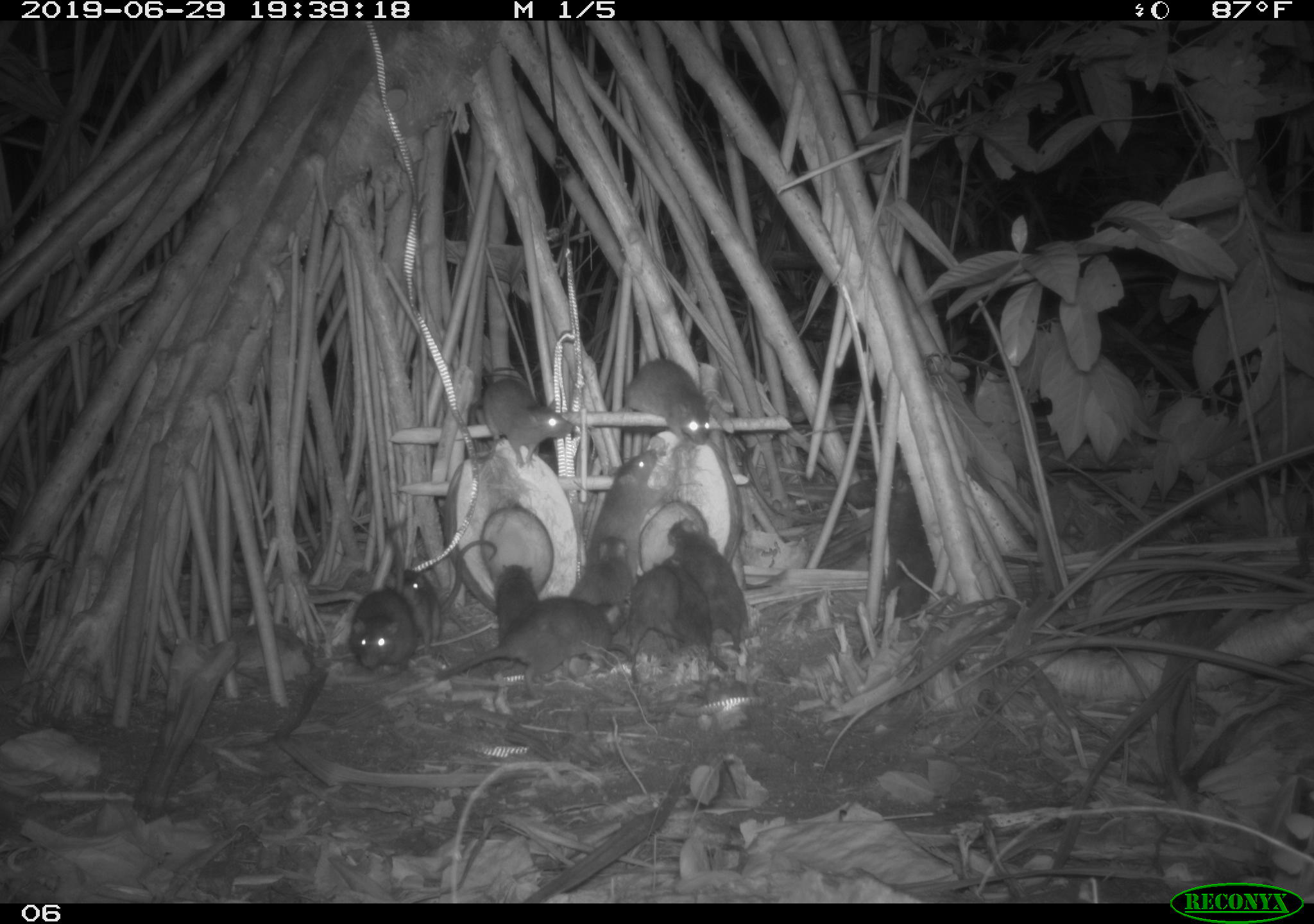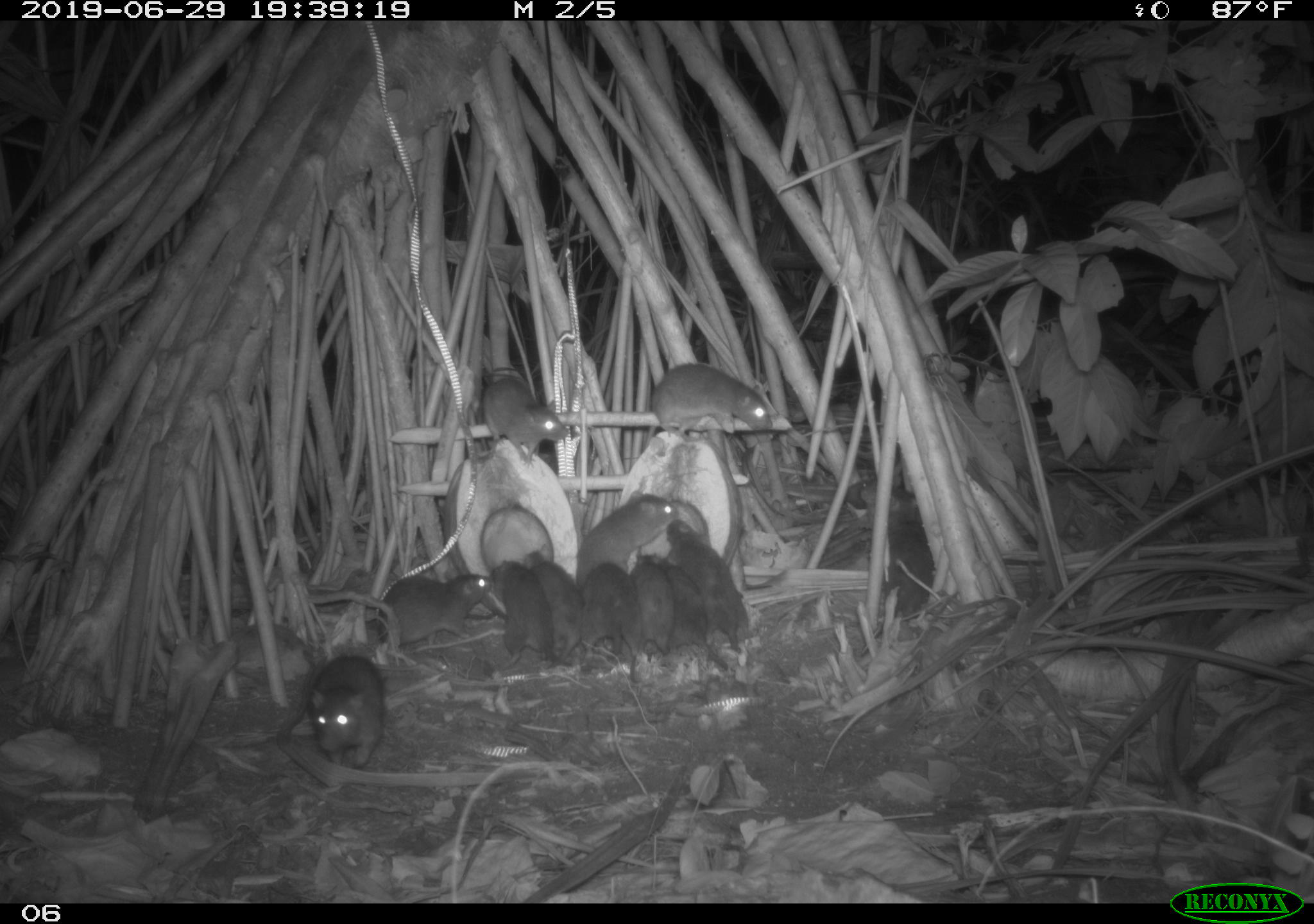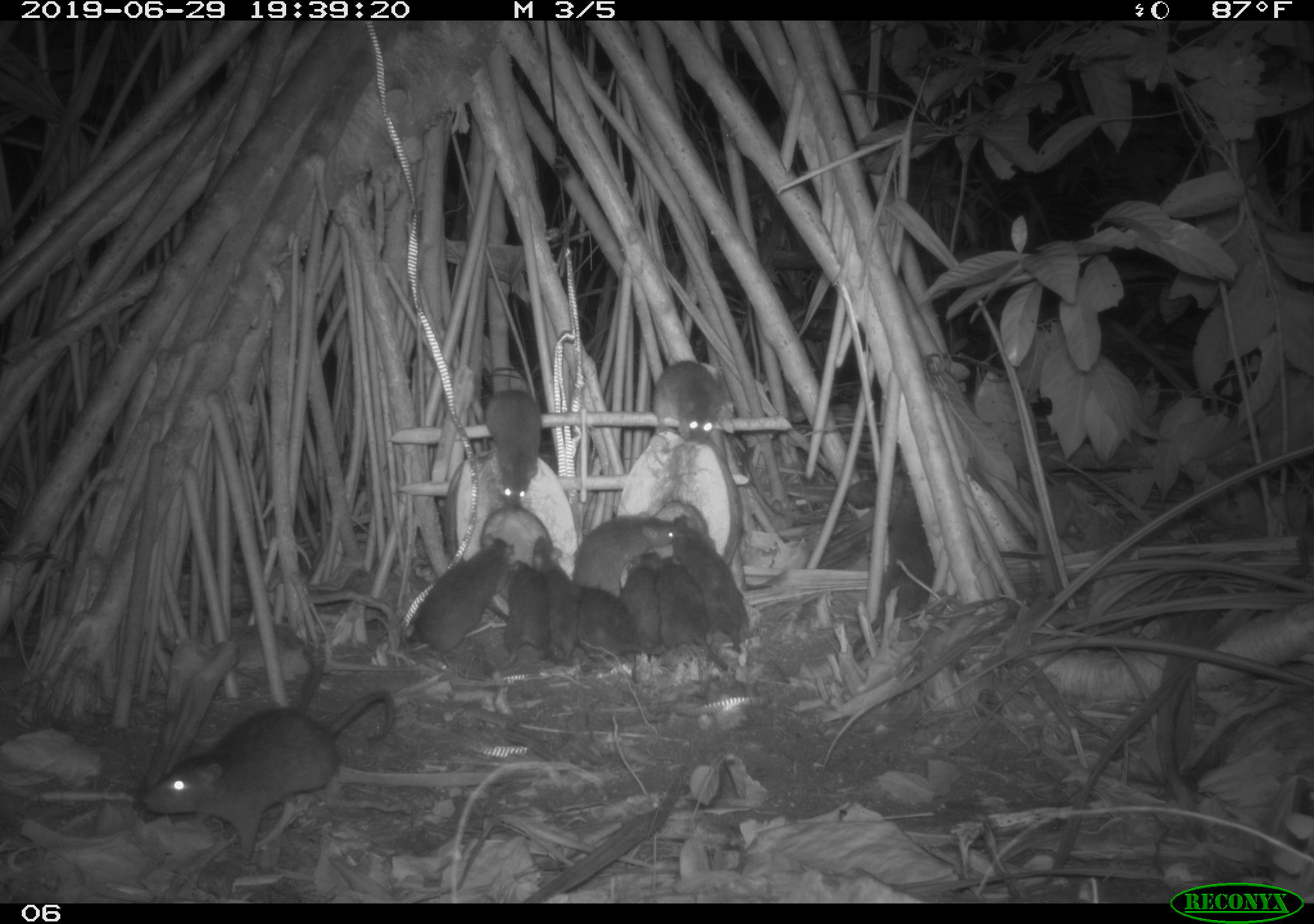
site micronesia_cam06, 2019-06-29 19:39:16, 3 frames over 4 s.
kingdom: Animalia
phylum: Chordata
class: Mammalia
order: Rodentia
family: Muridae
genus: Rattus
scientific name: Rattus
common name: rat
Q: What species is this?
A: Rat (Rattus).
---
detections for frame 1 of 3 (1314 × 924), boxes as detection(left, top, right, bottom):
rat: detection(434, 590, 644, 683); detection(383, 536, 502, 653); detection(664, 513, 756, 653); detection(873, 460, 943, 640); detection(460, 377, 584, 477); detection(347, 521, 420, 679); detection(585, 445, 677, 562); detection(608, 556, 695, 678); detection(617, 353, 721, 451); detection(670, 558, 730, 685); detection(567, 535, 638, 616); detection(491, 558, 542, 645)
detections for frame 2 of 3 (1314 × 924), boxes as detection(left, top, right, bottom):
rat: detection(365, 565, 502, 658); detection(665, 518, 758, 654); detection(647, 356, 778, 449); detection(307, 645, 391, 773); detection(873, 477, 943, 625); detection(522, 539, 596, 677); detection(488, 554, 563, 680); detection(477, 374, 574, 468); detection(576, 486, 682, 572); detection(658, 555, 729, 674); detection(580, 561, 649, 677); detection(628, 550, 682, 674)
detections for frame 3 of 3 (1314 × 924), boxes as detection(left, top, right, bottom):
rat: detection(135, 680, 398, 870); detection(397, 529, 521, 654); detection(669, 512, 754, 653); detection(571, 509, 683, 596); detection(533, 531, 599, 678); detection(483, 381, 548, 518); detection(653, 552, 729, 669); detection(574, 583, 670, 664); detection(647, 361, 726, 451); detection(618, 552, 664, 662); detection(497, 551, 537, 669)